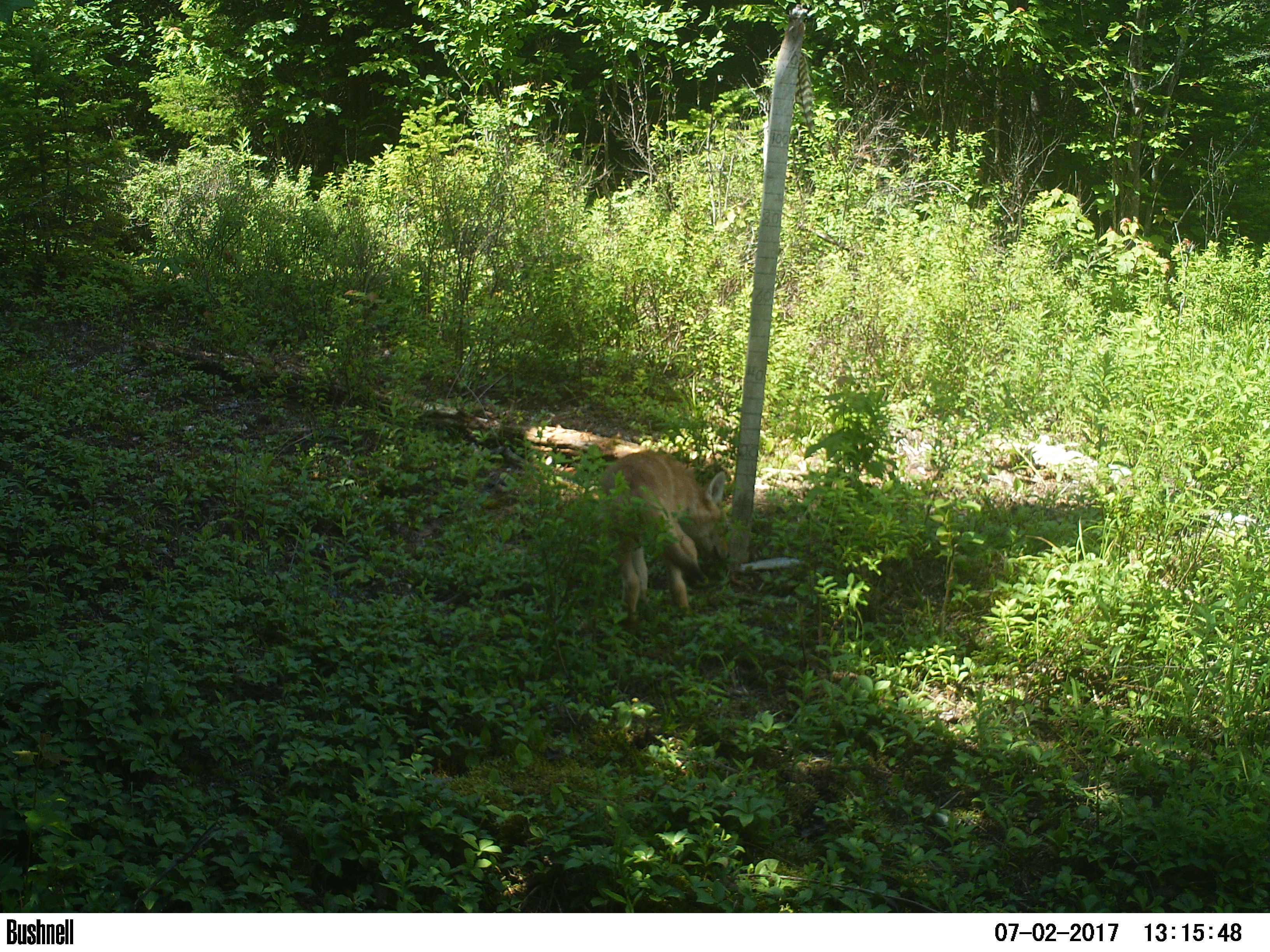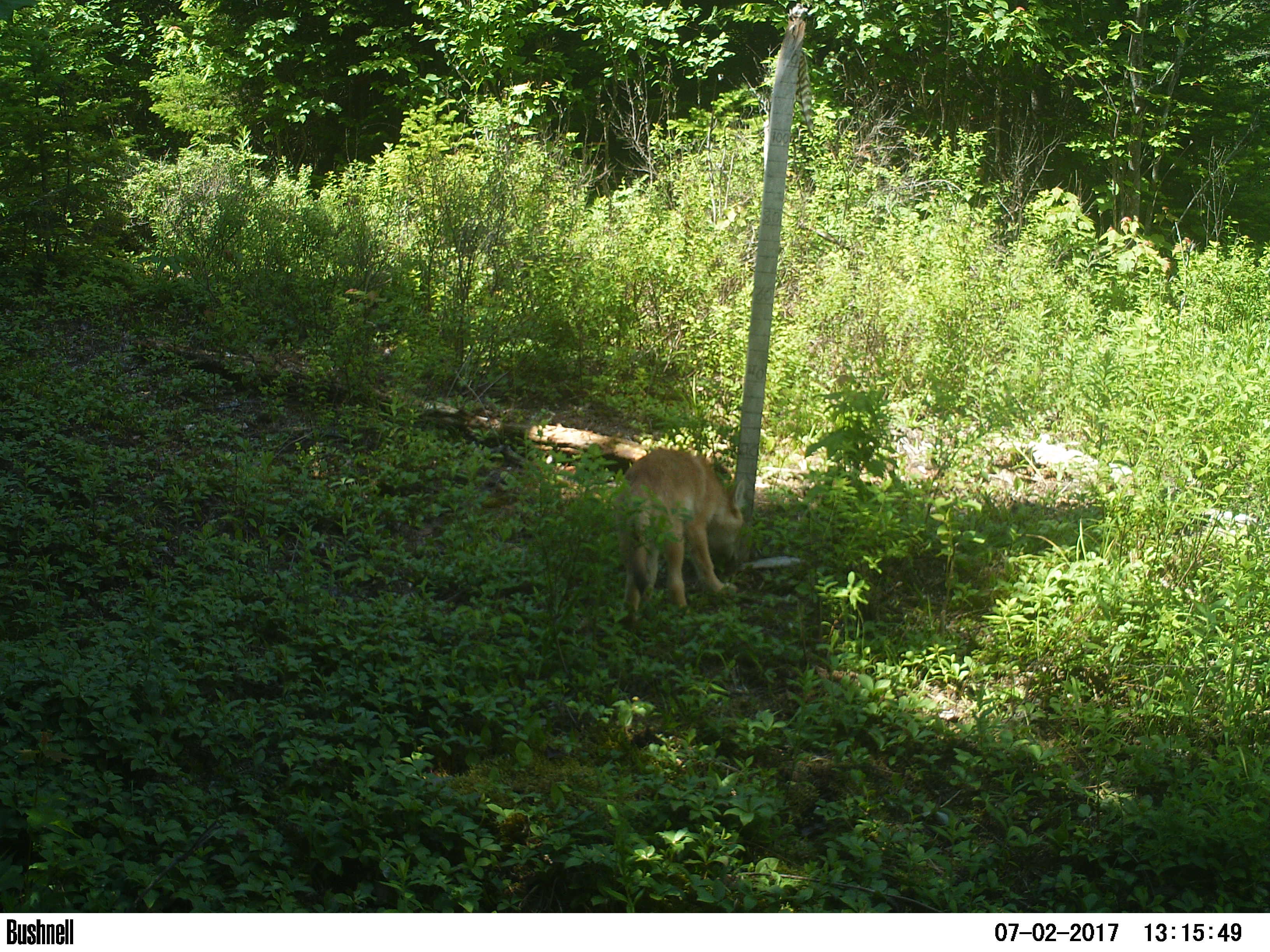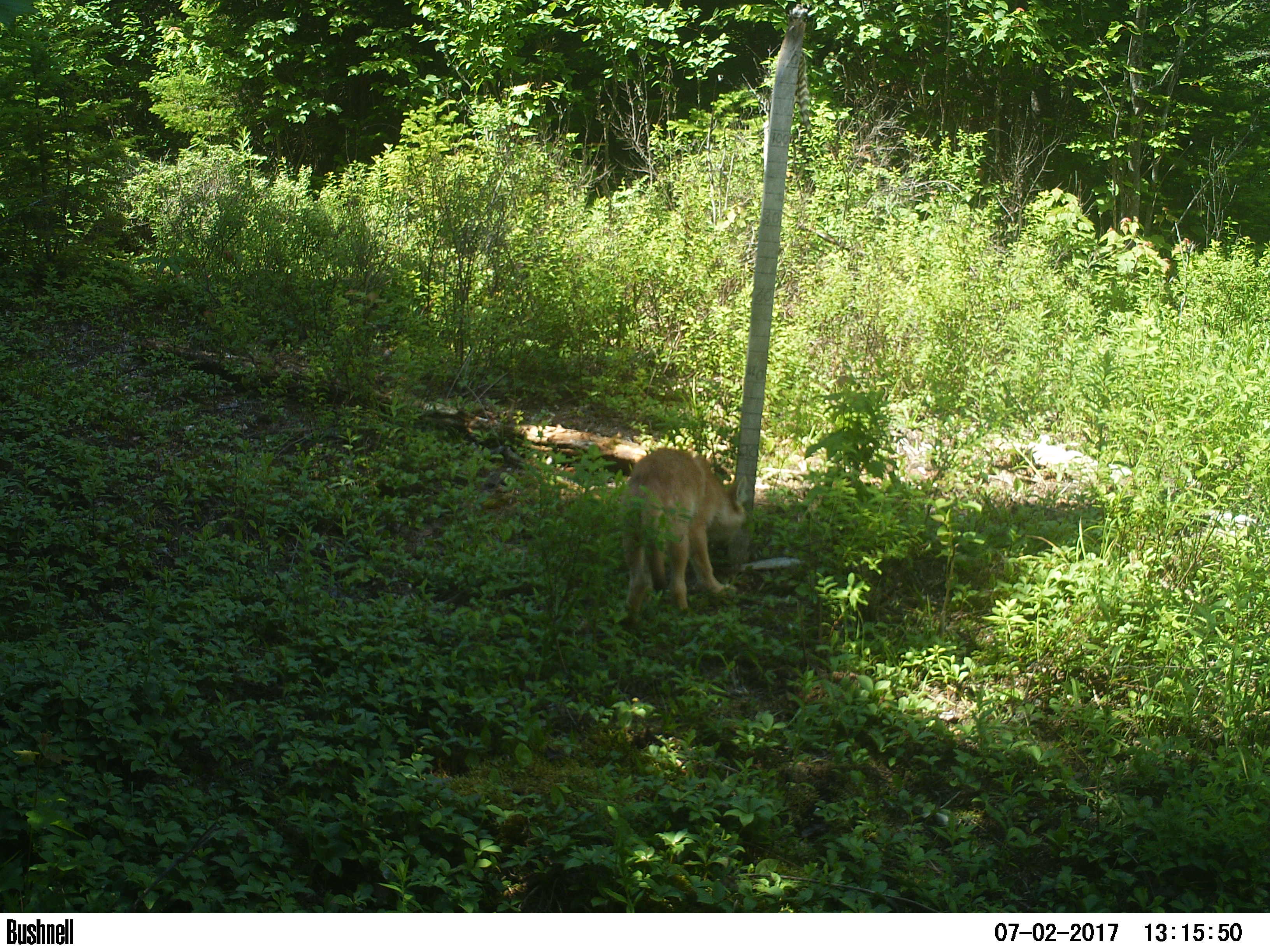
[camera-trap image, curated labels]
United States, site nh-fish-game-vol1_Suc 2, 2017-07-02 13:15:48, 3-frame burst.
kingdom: Animalia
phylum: Chordata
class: Mammalia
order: Carnivora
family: Canidae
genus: Canis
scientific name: Canis latrans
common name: coyote